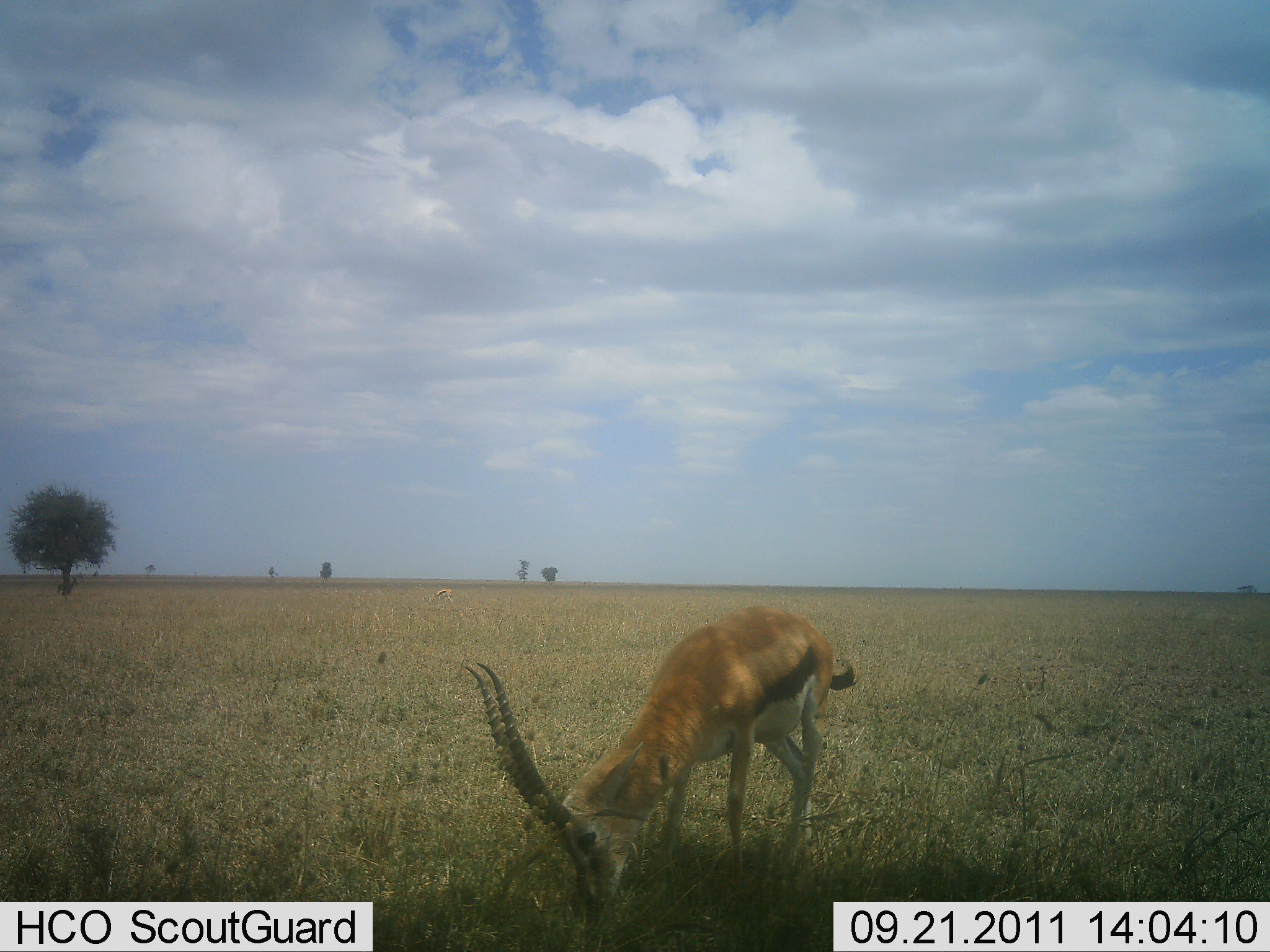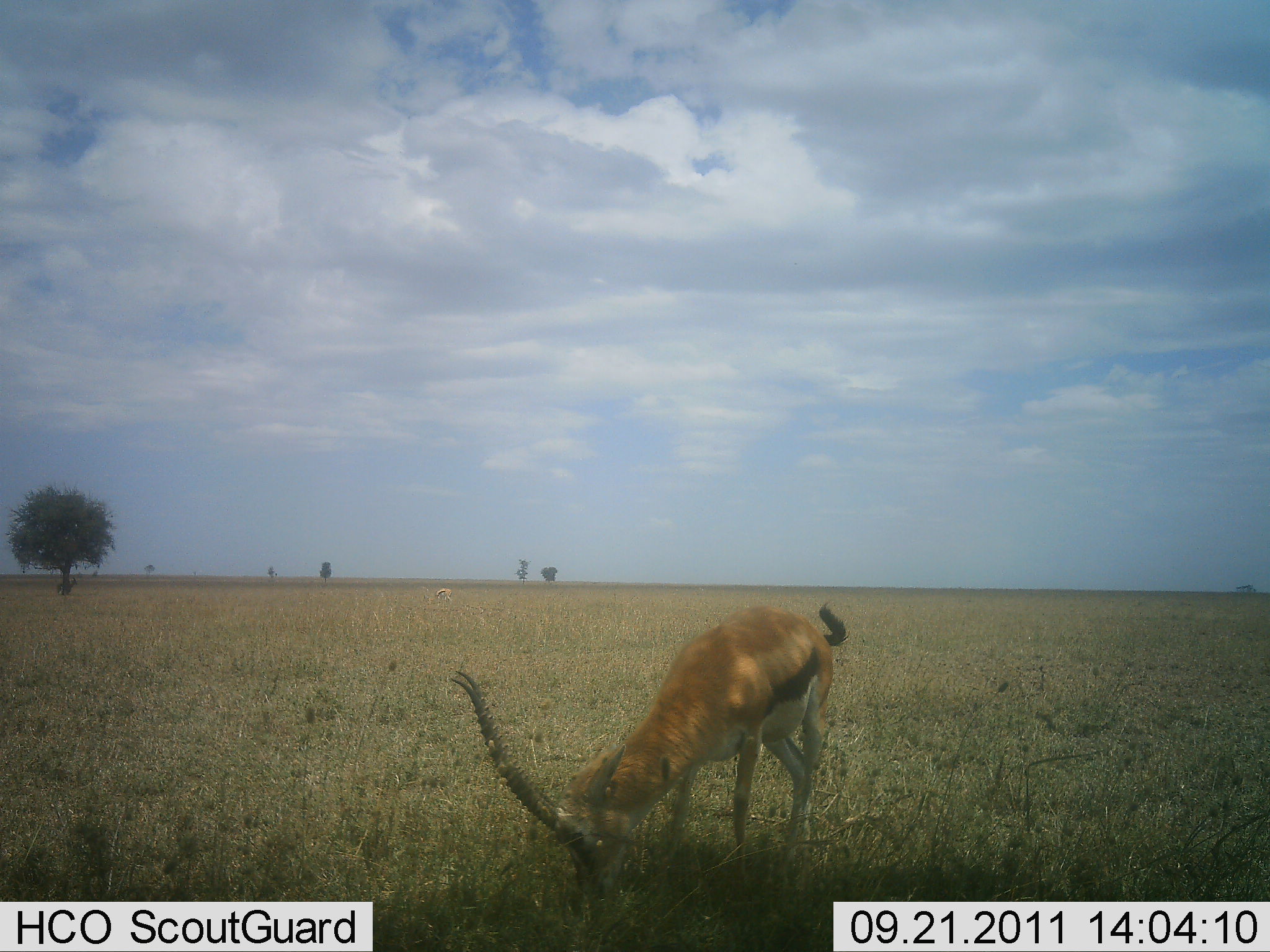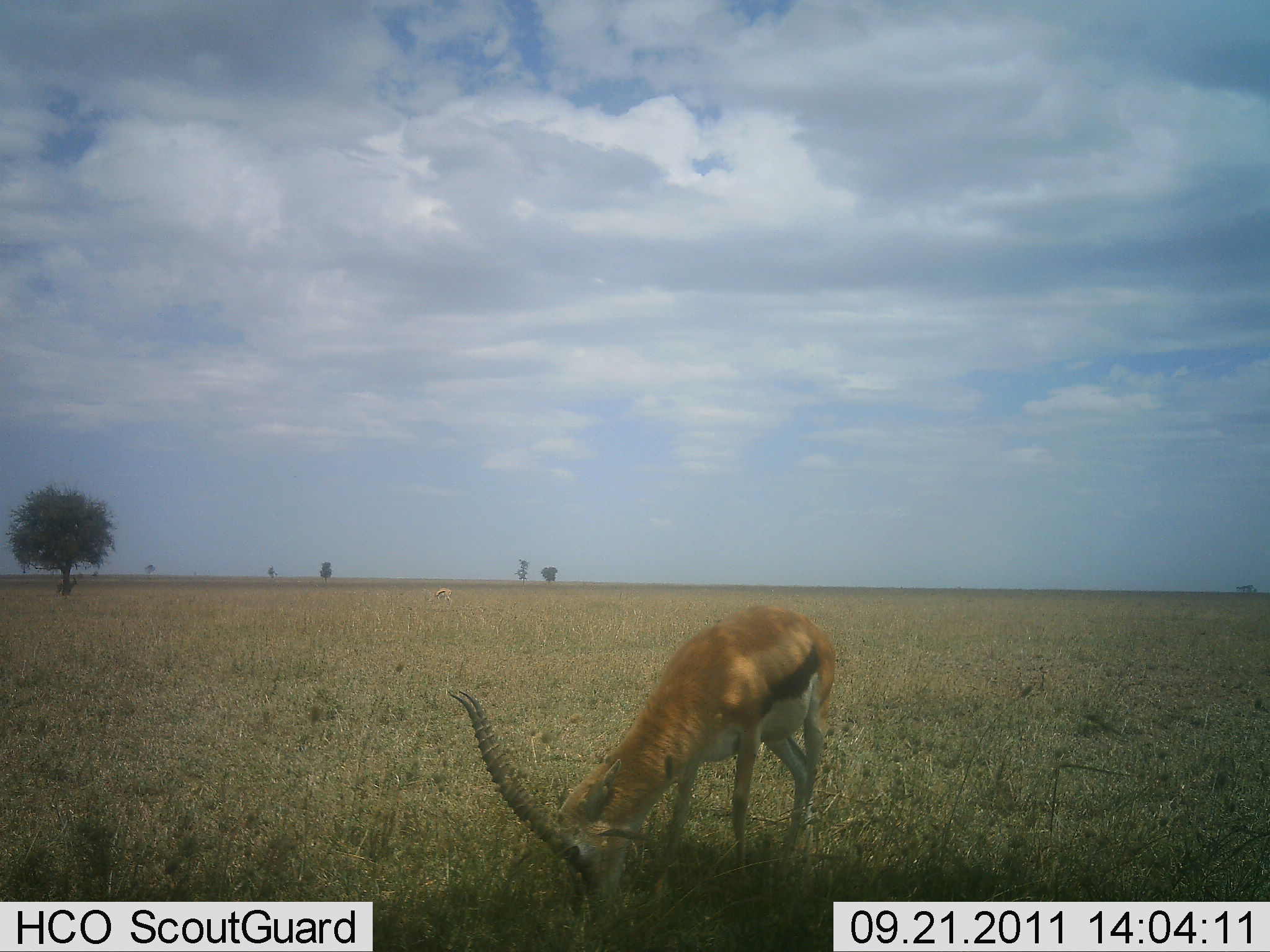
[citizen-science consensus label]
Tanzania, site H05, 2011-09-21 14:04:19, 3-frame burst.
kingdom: Animalia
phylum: Chordata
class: Mammalia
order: Artiodactyla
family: Bovidae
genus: Eudorcas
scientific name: Eudorcas thomsonii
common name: thomson's gazelle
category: gazellethomsons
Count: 1.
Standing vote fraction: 14%.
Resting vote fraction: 0%.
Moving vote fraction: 0%.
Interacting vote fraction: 0%.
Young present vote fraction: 0%.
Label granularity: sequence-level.